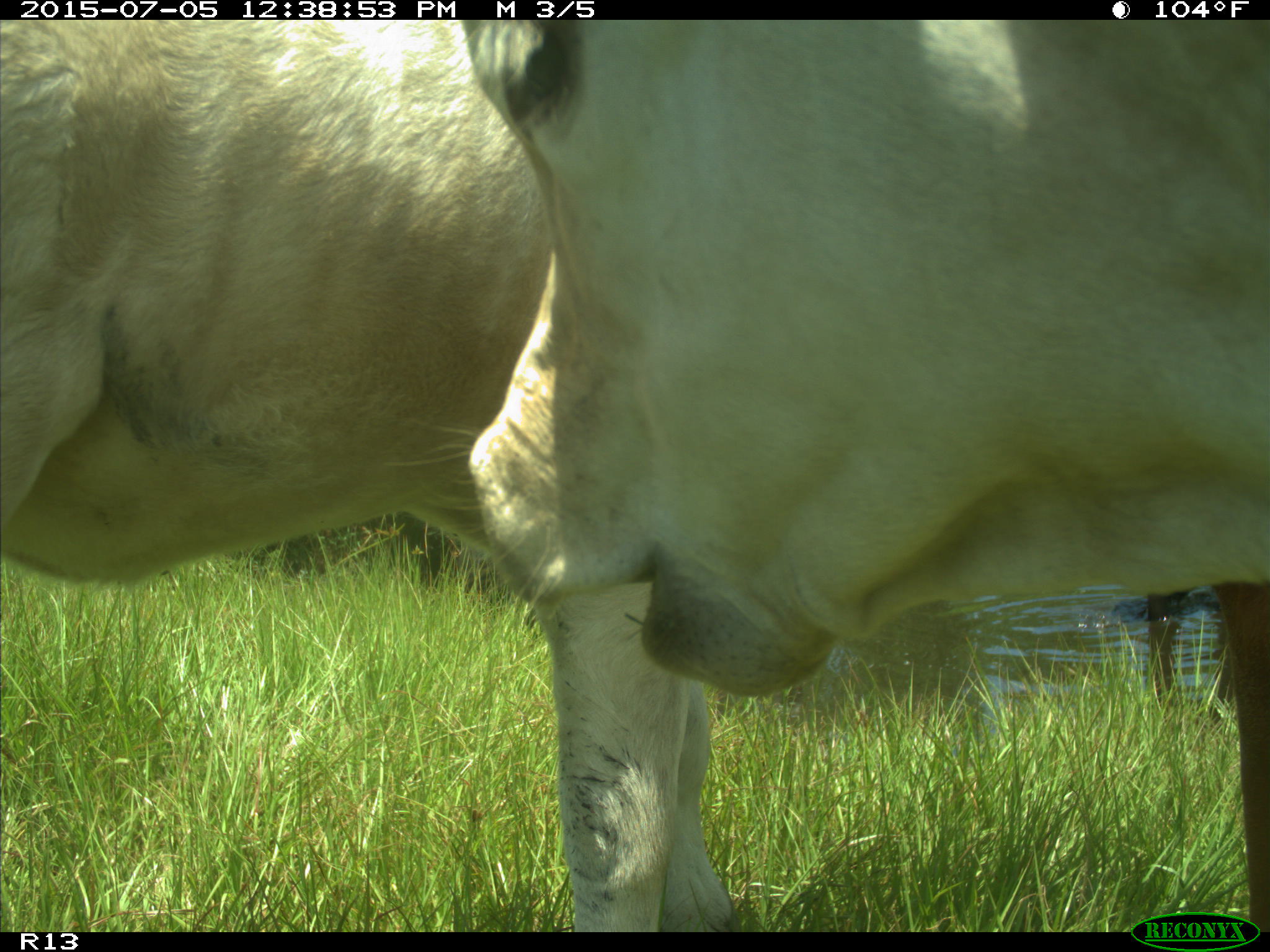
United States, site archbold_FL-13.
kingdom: Animalia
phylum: Chordata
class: Mammalia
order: Artiodactyla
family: Bovidae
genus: Bos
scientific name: Bos taurus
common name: domestic cow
Bos taurus (domestic cow).